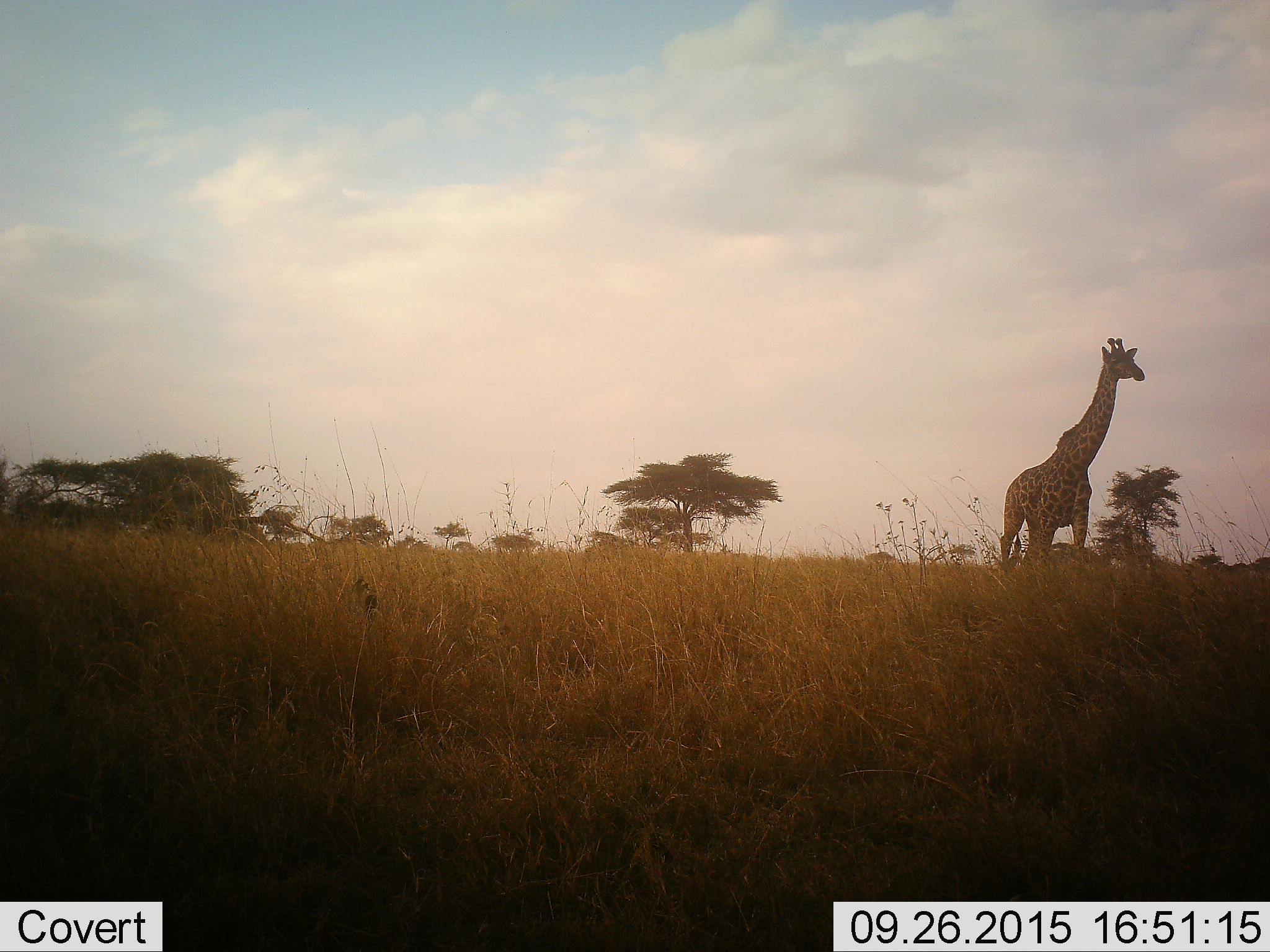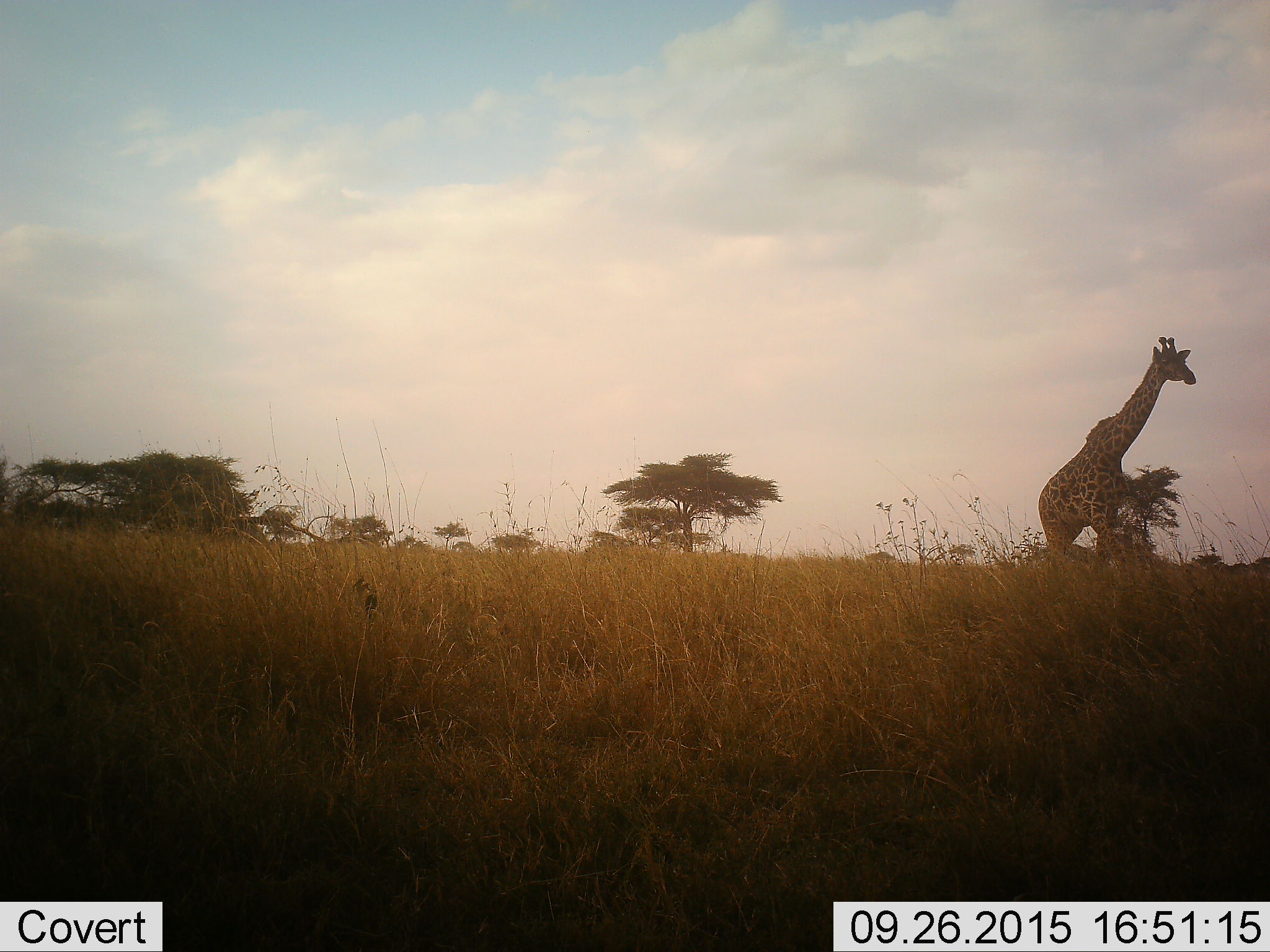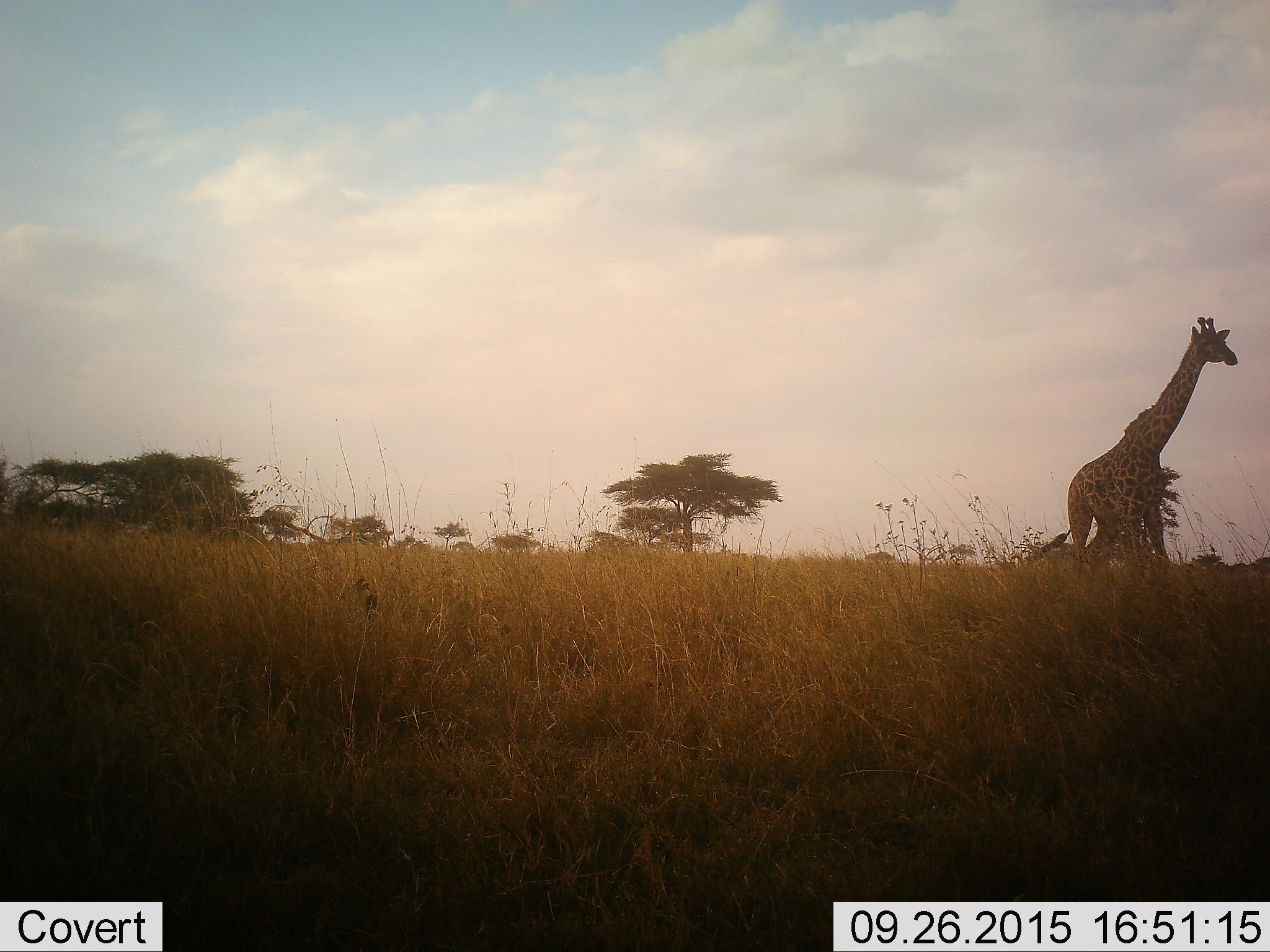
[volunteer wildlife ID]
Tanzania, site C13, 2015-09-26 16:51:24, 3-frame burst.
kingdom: Animalia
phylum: Chordata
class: Mammalia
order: Artiodactyla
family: Giraffidae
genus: Giraffa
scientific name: Giraffa camelopardalis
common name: giraffe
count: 1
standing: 20%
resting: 0%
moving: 80%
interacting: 0%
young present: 0%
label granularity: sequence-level